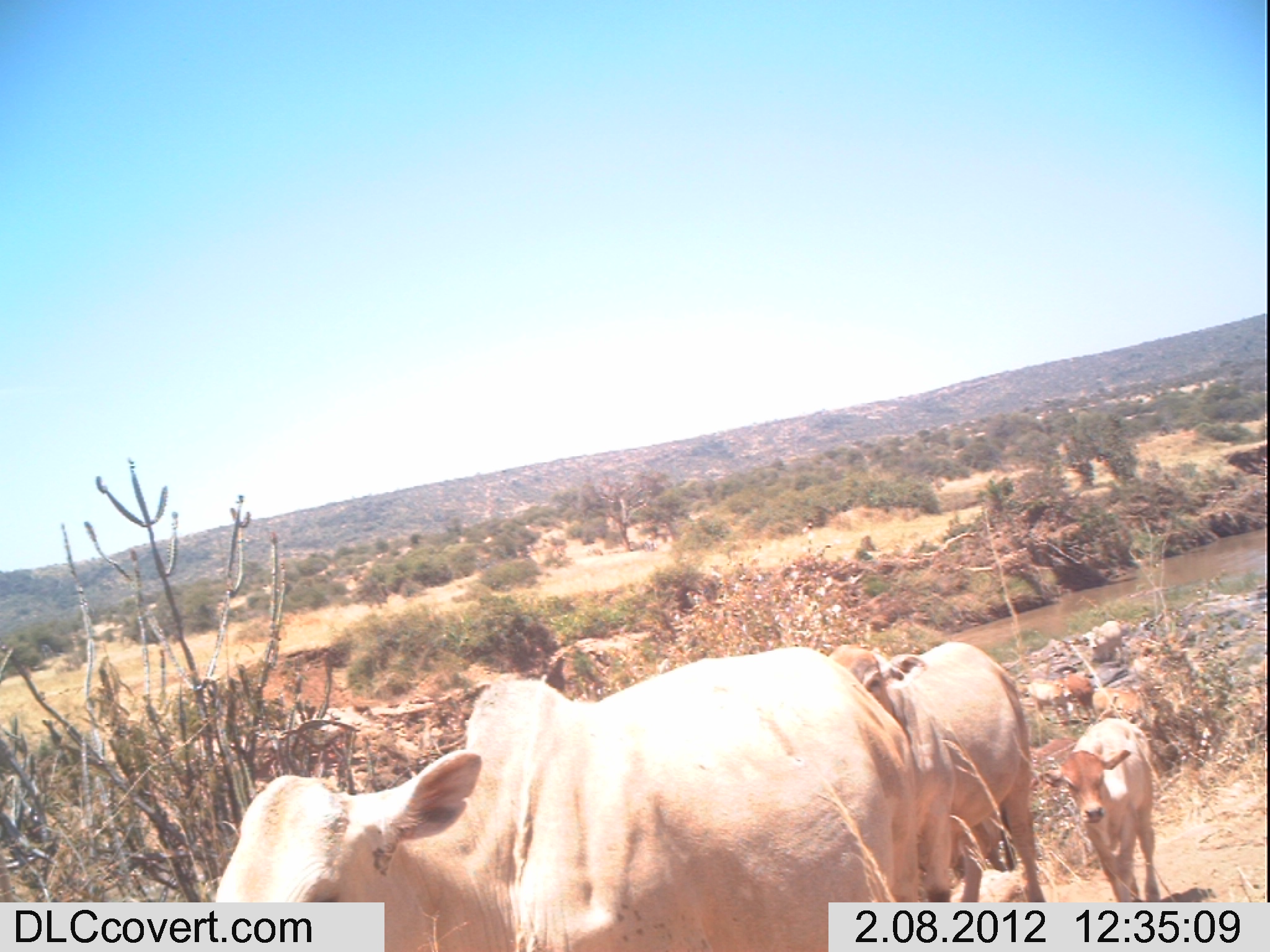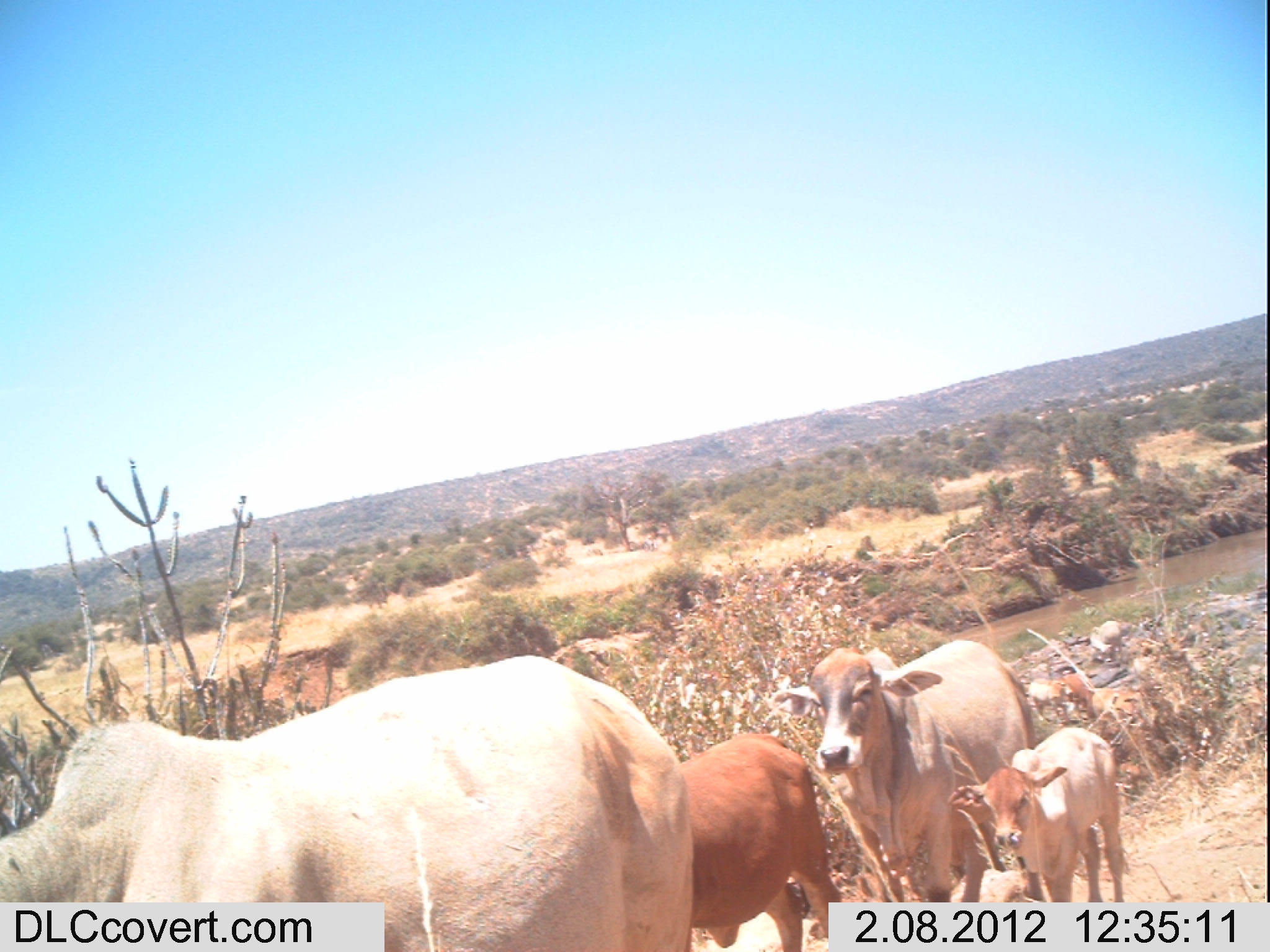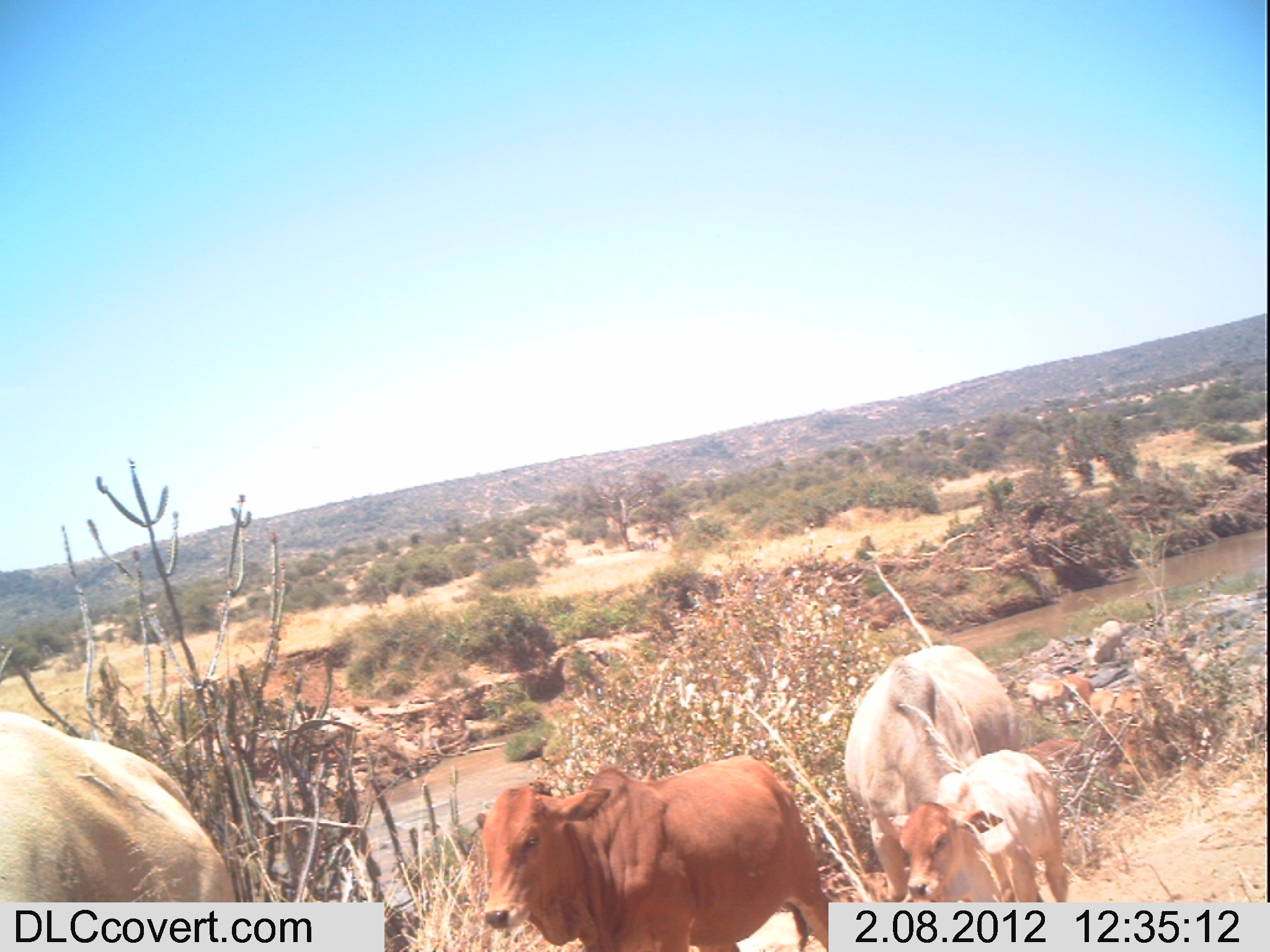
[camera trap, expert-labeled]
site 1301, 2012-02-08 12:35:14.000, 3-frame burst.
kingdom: Animalia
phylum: Chordata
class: Mammalia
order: Artiodactyla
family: Bovidae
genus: Bos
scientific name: Bos taurus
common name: domestic cattle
Bos taurus (domestic cattle), count 6.